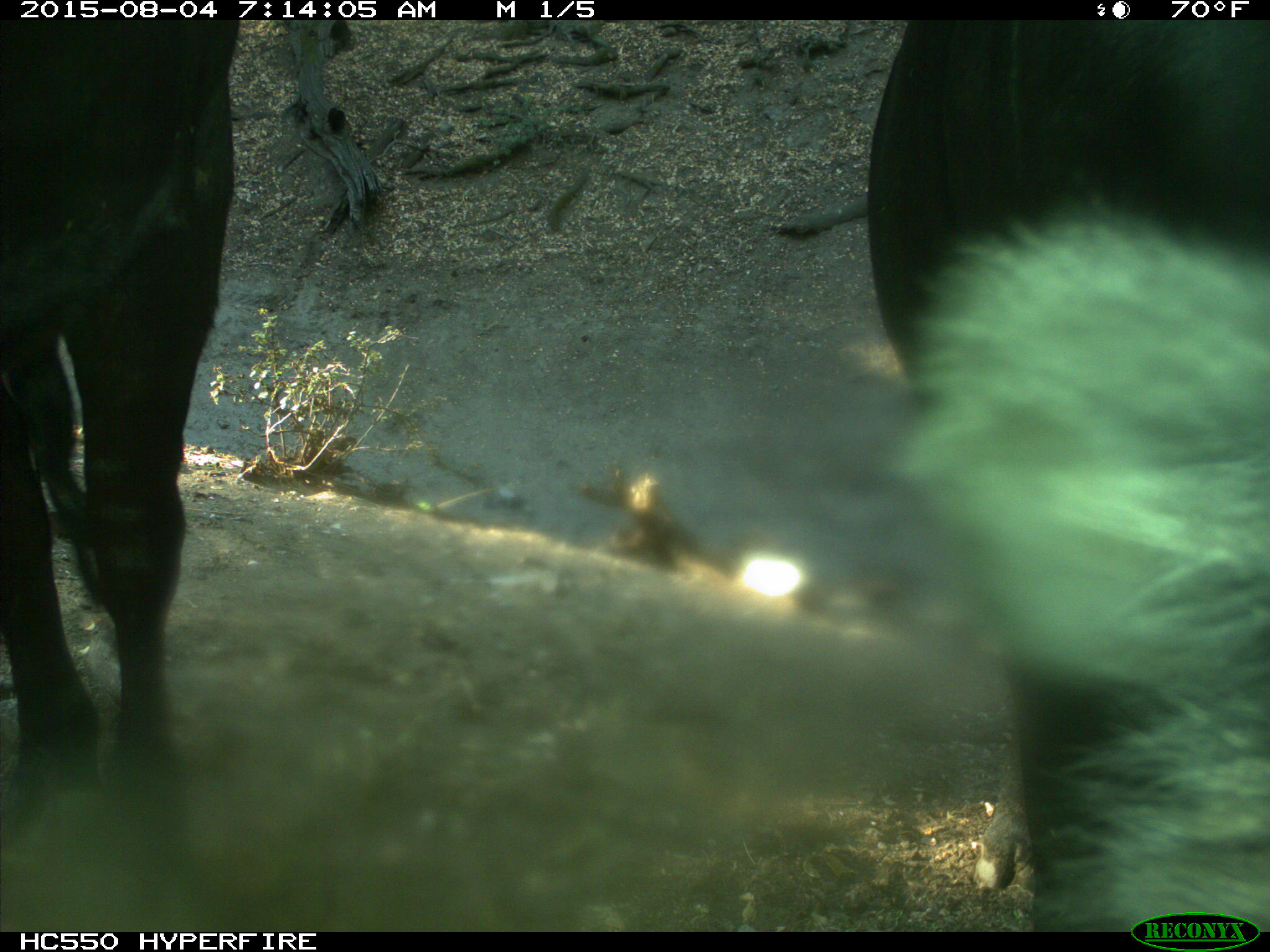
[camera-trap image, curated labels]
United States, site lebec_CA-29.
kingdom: Animalia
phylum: Chordata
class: Mammalia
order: Artiodactyla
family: Bovidae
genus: Bos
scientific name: Bos taurus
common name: domestic cow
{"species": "Bos taurus (domestic cow)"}